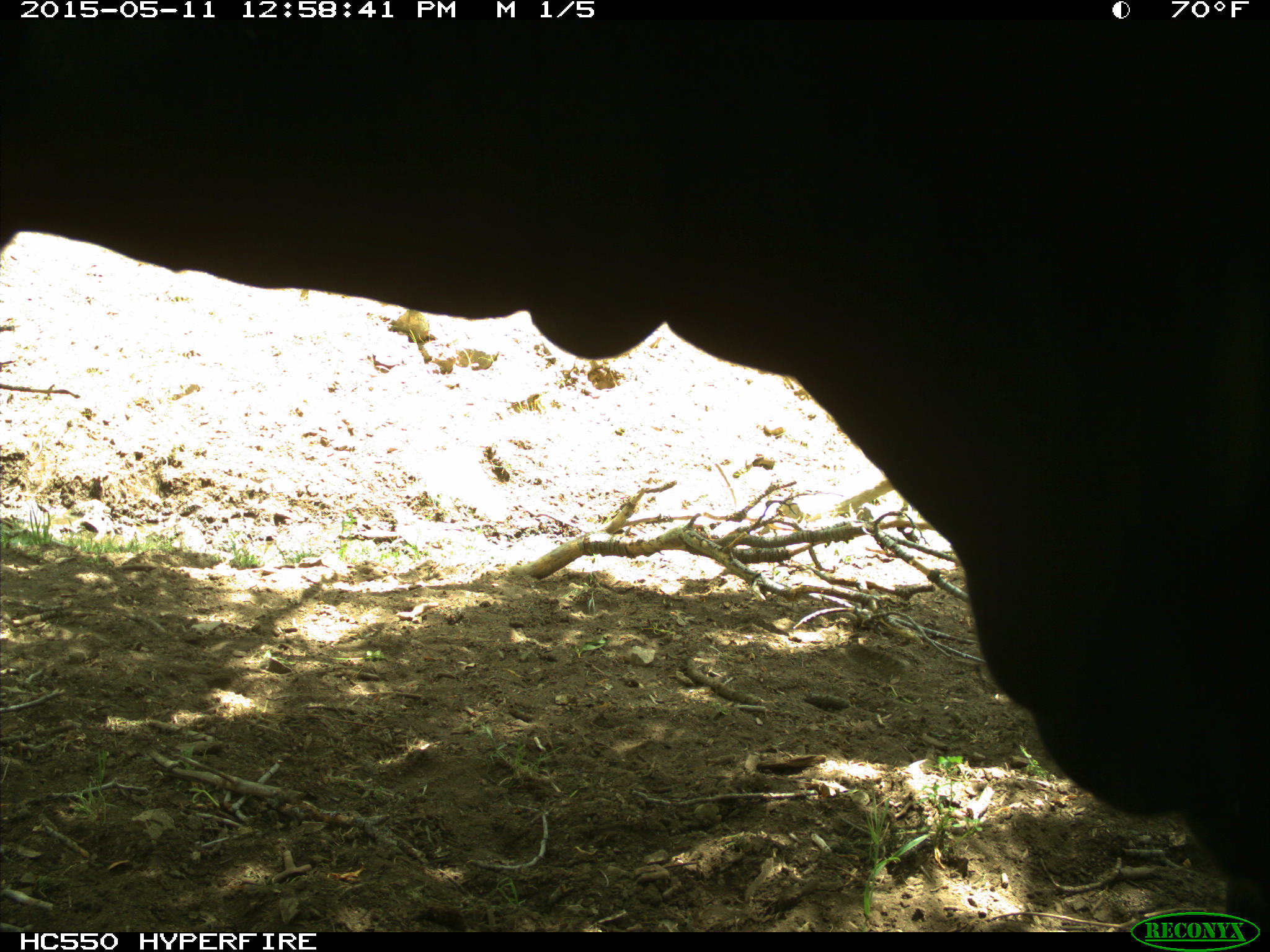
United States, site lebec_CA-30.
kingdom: Animalia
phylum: Chordata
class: Mammalia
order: Artiodactyla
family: Bovidae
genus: Bos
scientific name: Bos taurus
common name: domestic cow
Bos taurus (domestic cow).